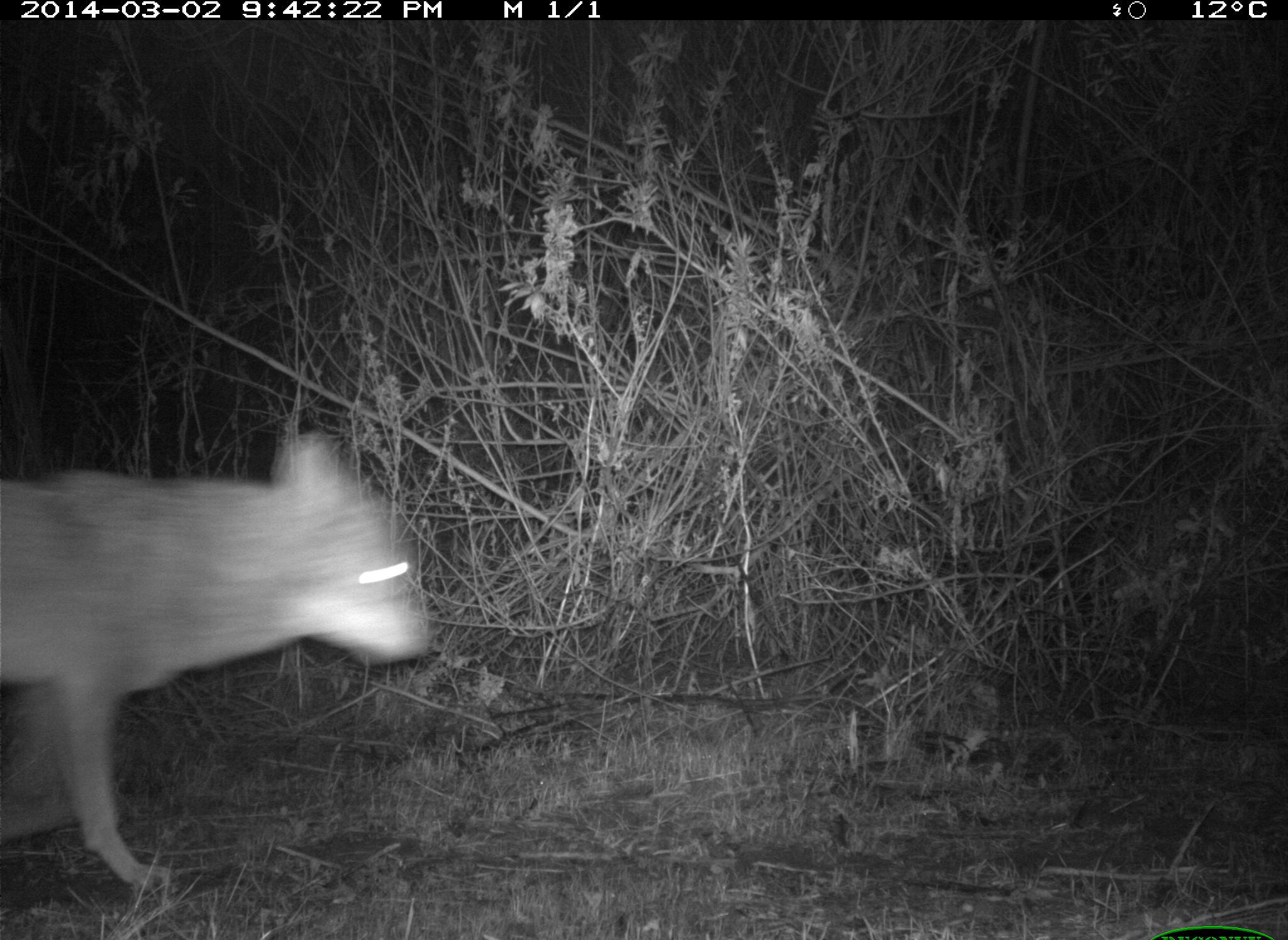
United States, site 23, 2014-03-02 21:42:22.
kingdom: Animalia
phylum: Chordata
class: Mammalia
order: Carnivora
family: Canidae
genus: Canis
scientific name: Canis latrans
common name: coyote